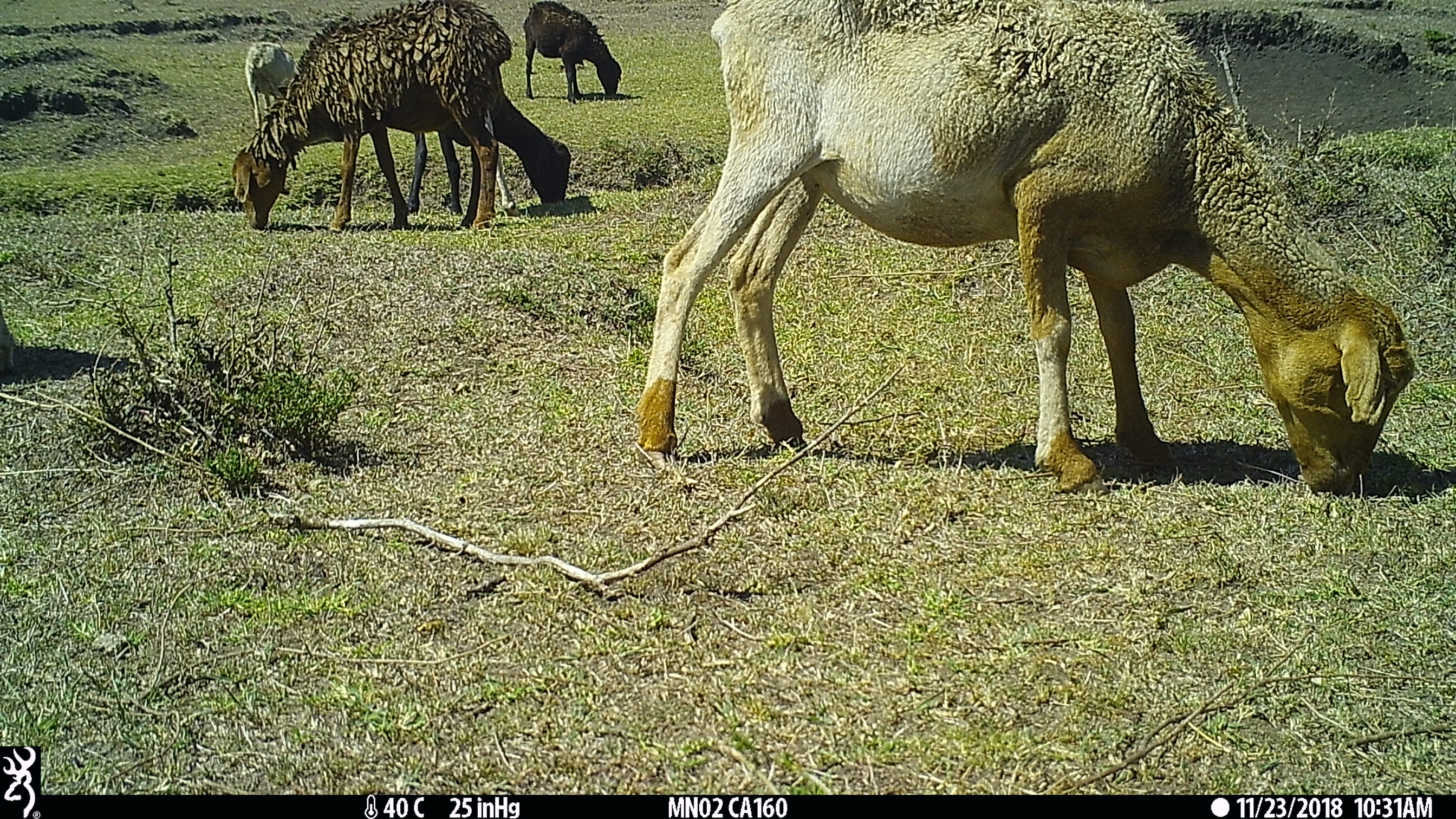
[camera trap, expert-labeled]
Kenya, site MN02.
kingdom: Animalia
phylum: Chordata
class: Mammalia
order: Artiodactyla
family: Bovidae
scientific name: Bovidae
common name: sheep or goat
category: shoat